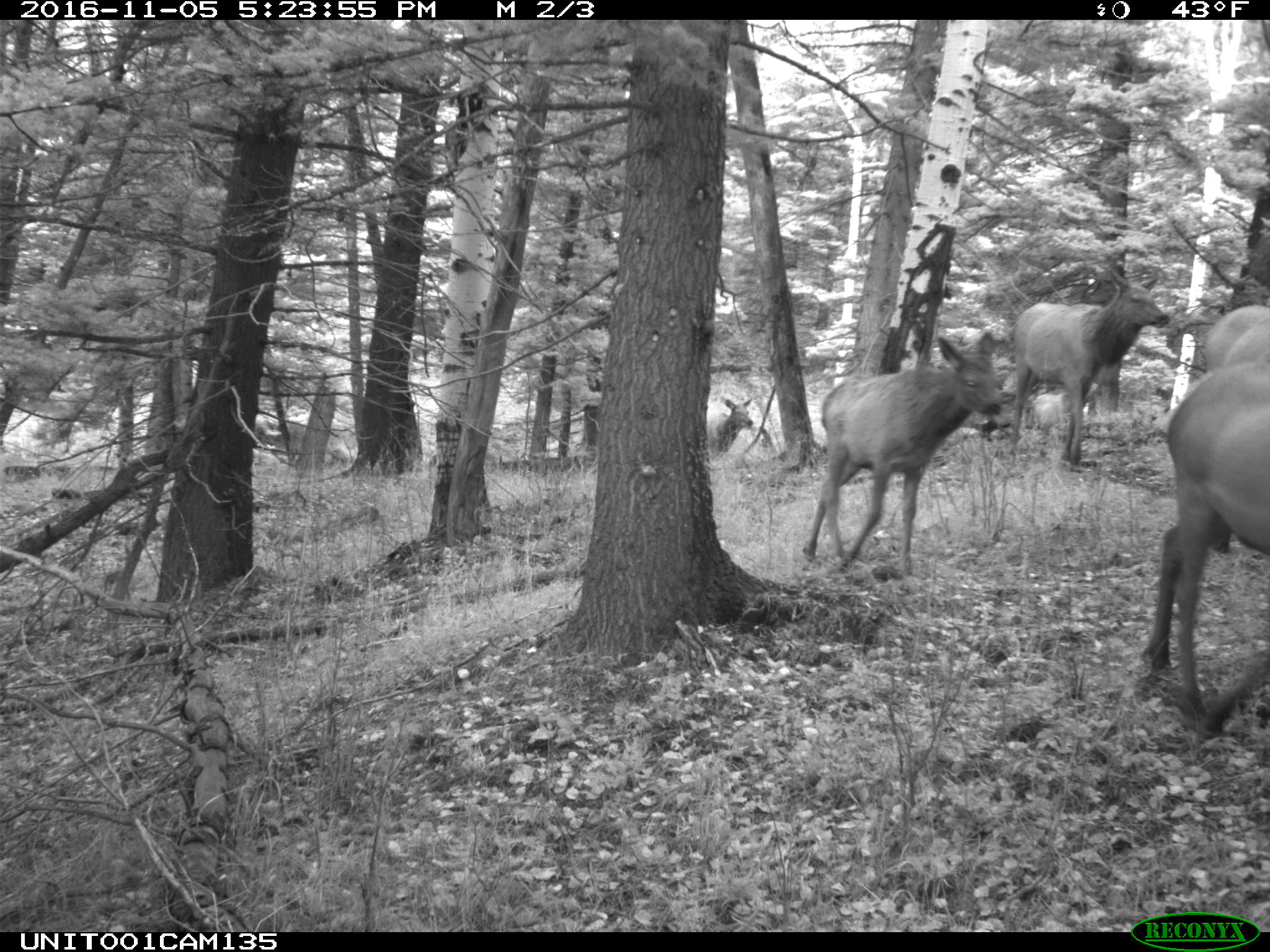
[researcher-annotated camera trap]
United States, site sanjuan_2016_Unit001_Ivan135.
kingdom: Animalia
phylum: Chordata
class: Mammalia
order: Artiodactyla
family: Cervidae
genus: Cervus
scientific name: Cervus elaphus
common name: red deer